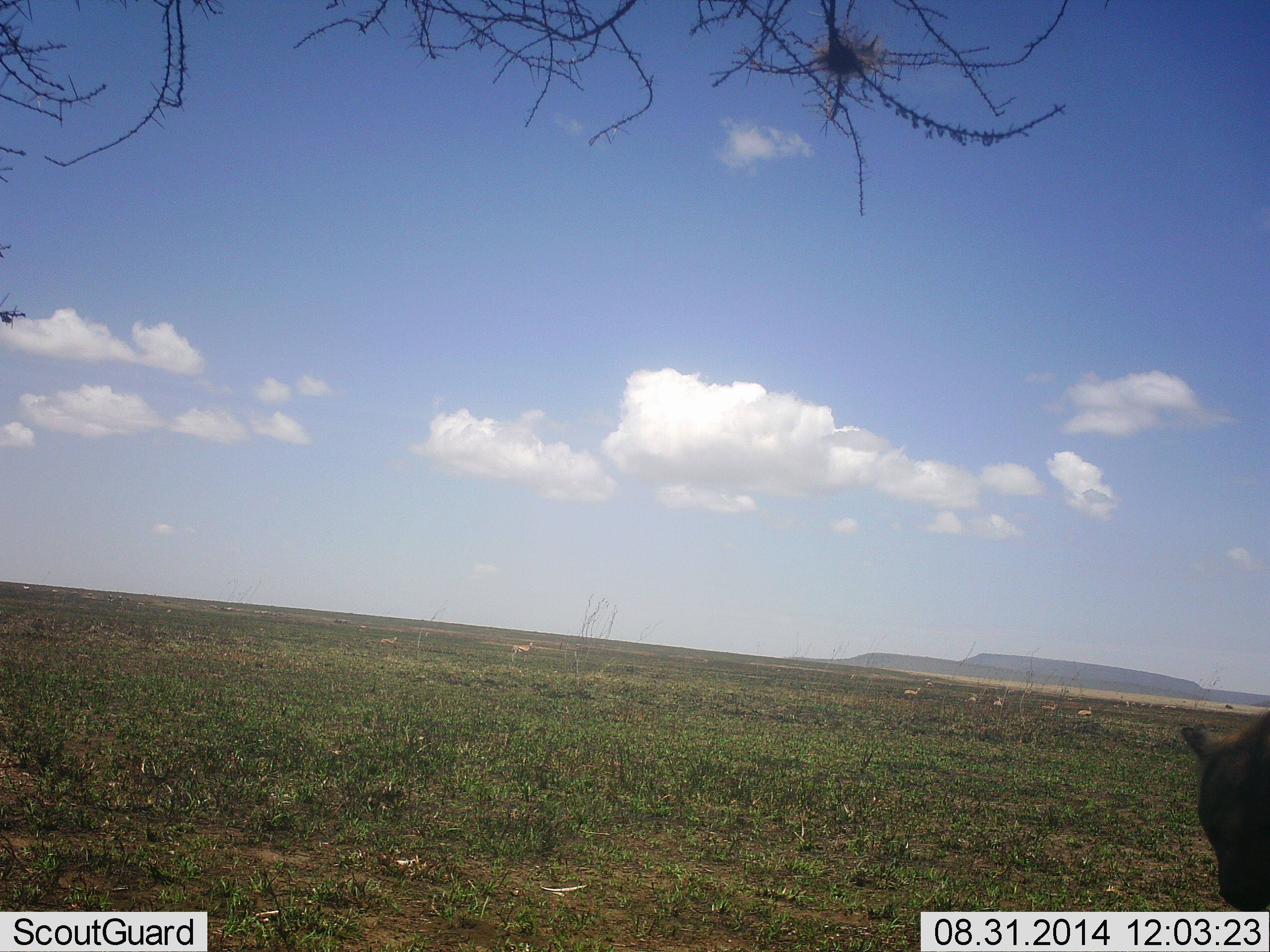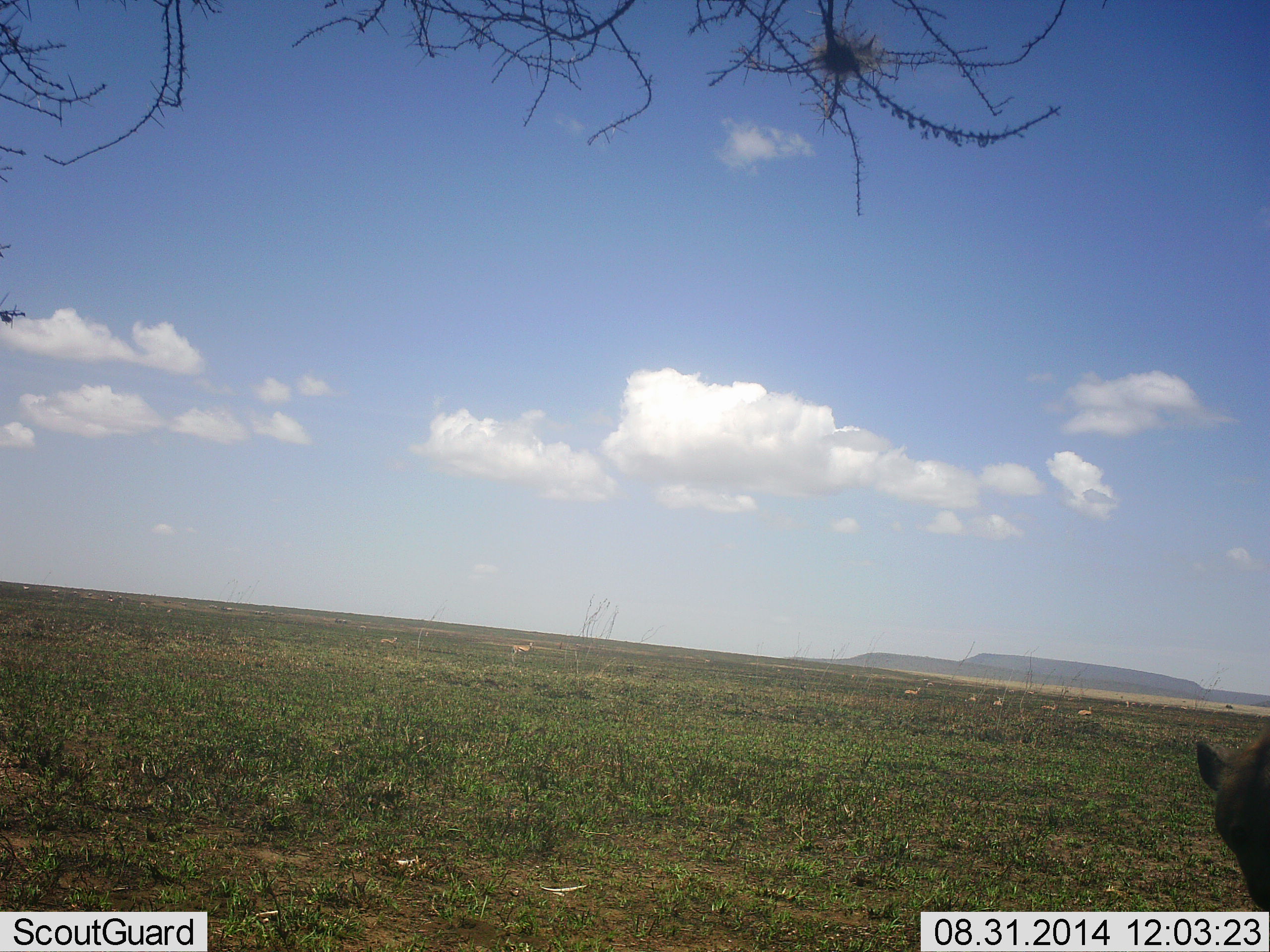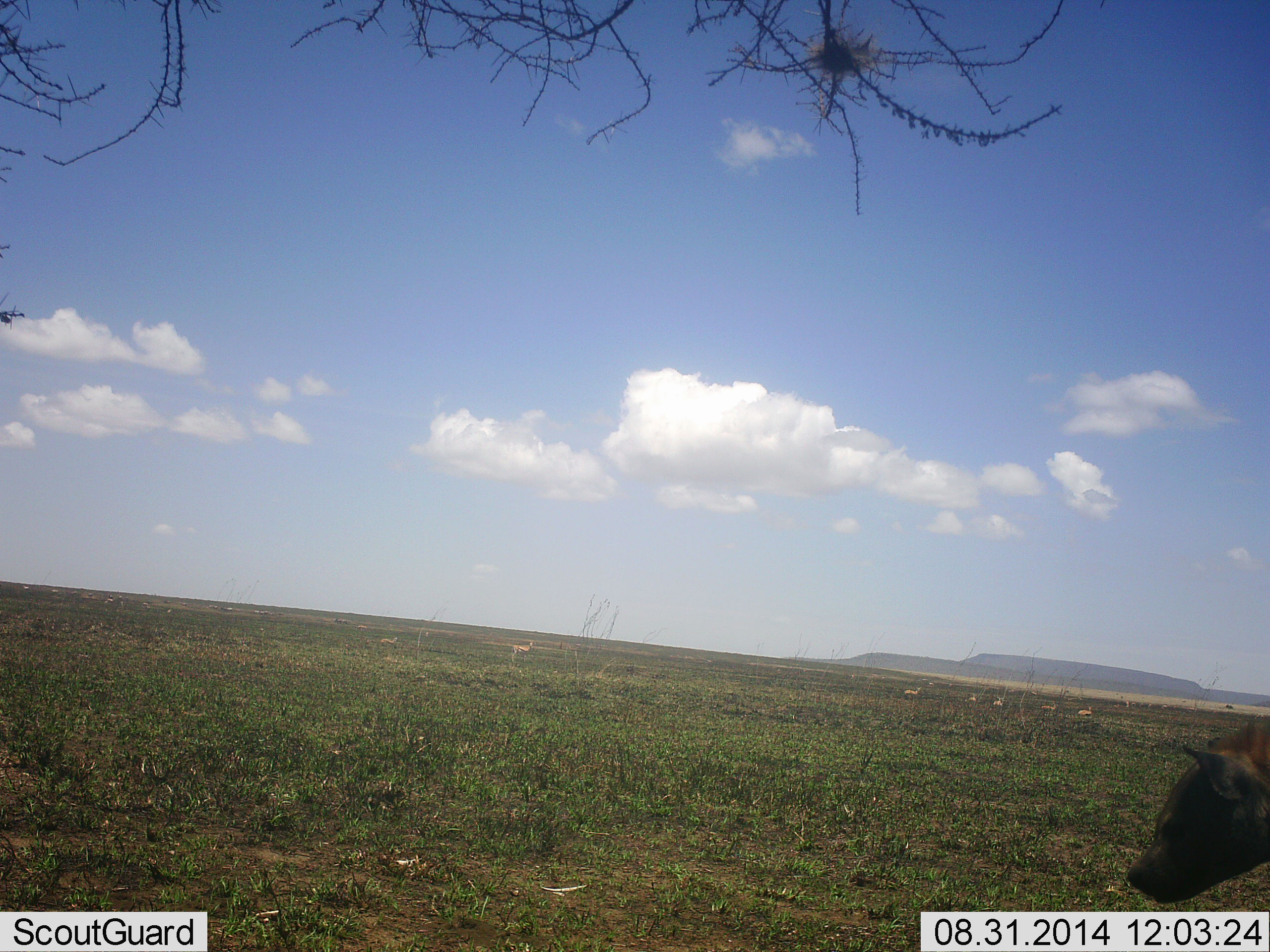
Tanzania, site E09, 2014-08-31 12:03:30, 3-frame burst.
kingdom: Animalia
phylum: Chordata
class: Mammalia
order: Carnivora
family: Hyaenidae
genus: Crocuta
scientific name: Crocuta crocuta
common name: spotted hyena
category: hyenaspotted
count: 1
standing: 87%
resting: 0%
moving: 13%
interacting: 0%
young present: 0%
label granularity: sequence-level